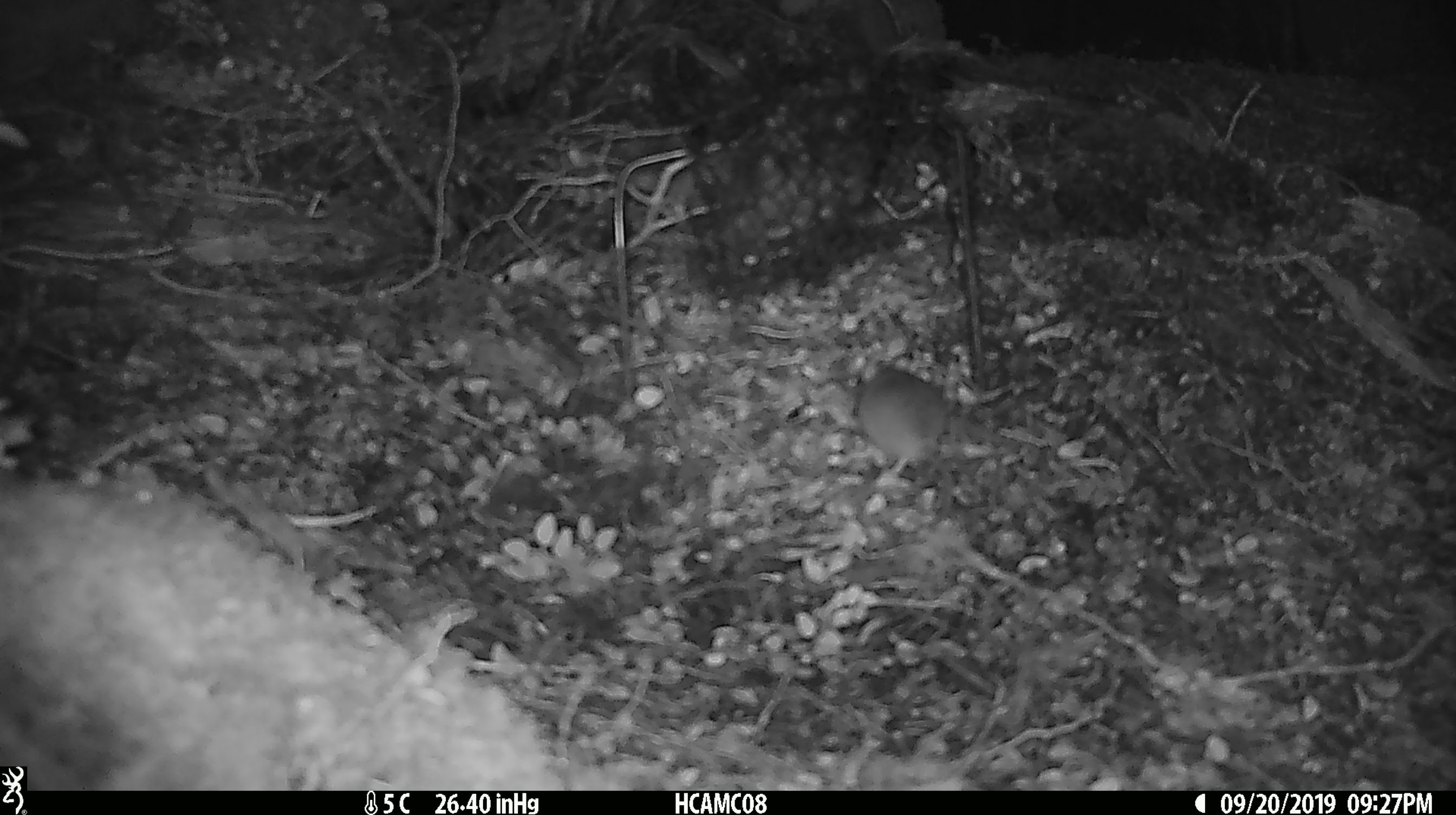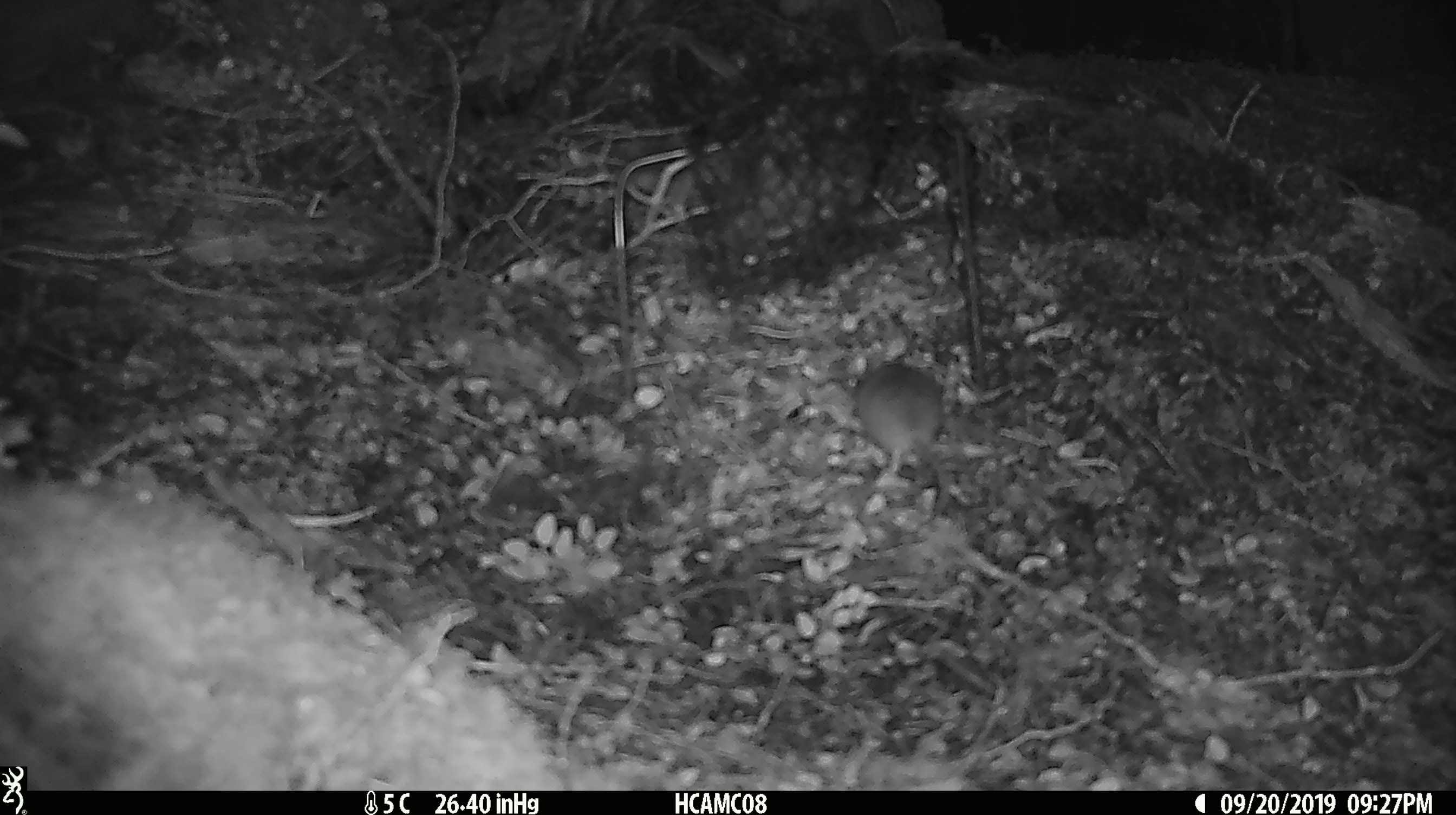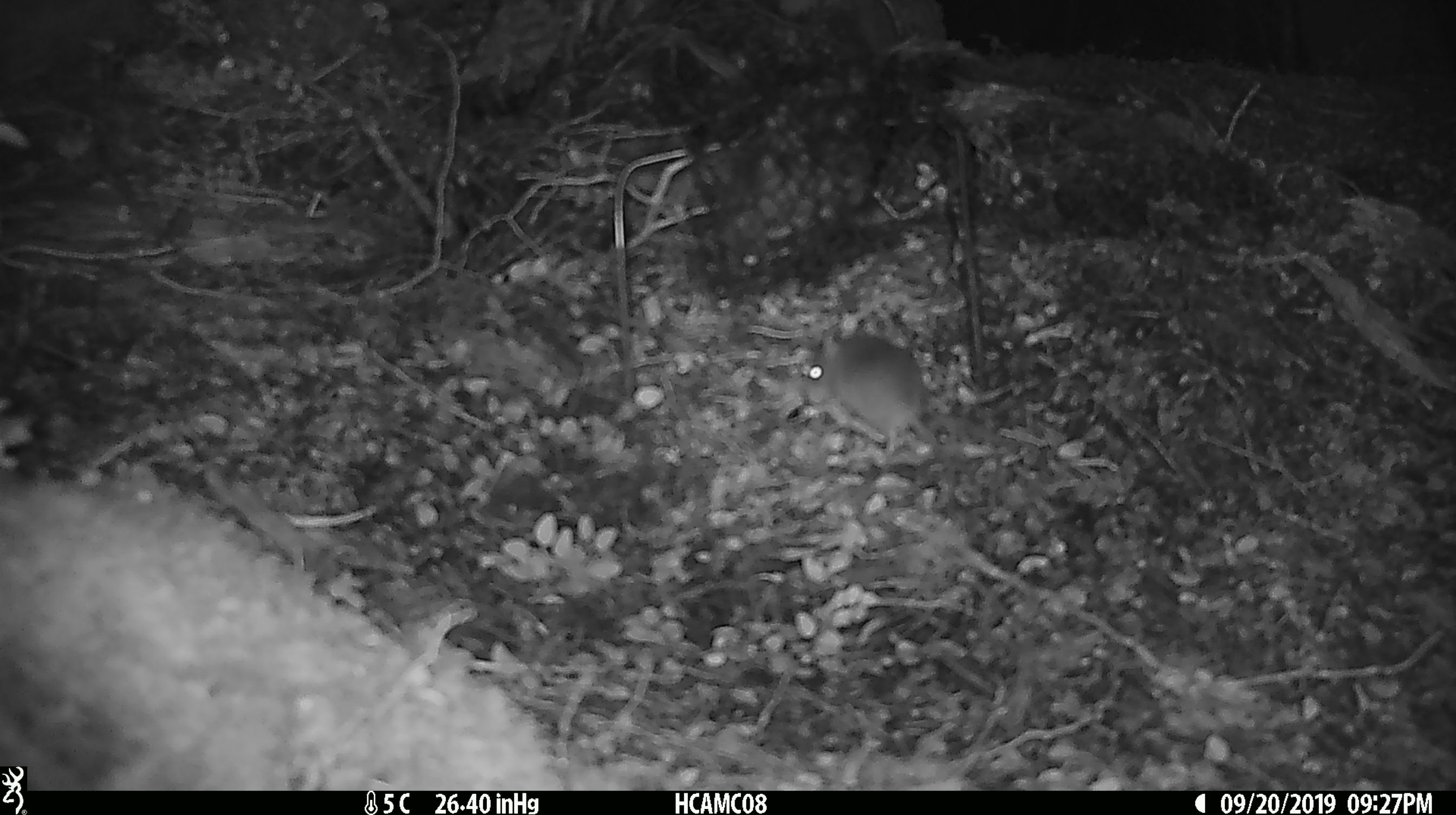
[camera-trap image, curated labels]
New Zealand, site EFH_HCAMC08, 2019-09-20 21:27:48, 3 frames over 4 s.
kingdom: Animalia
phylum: Chordata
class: Mammalia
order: Rodentia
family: Muridae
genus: Mus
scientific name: Mus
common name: mouse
Mouse (Mus).